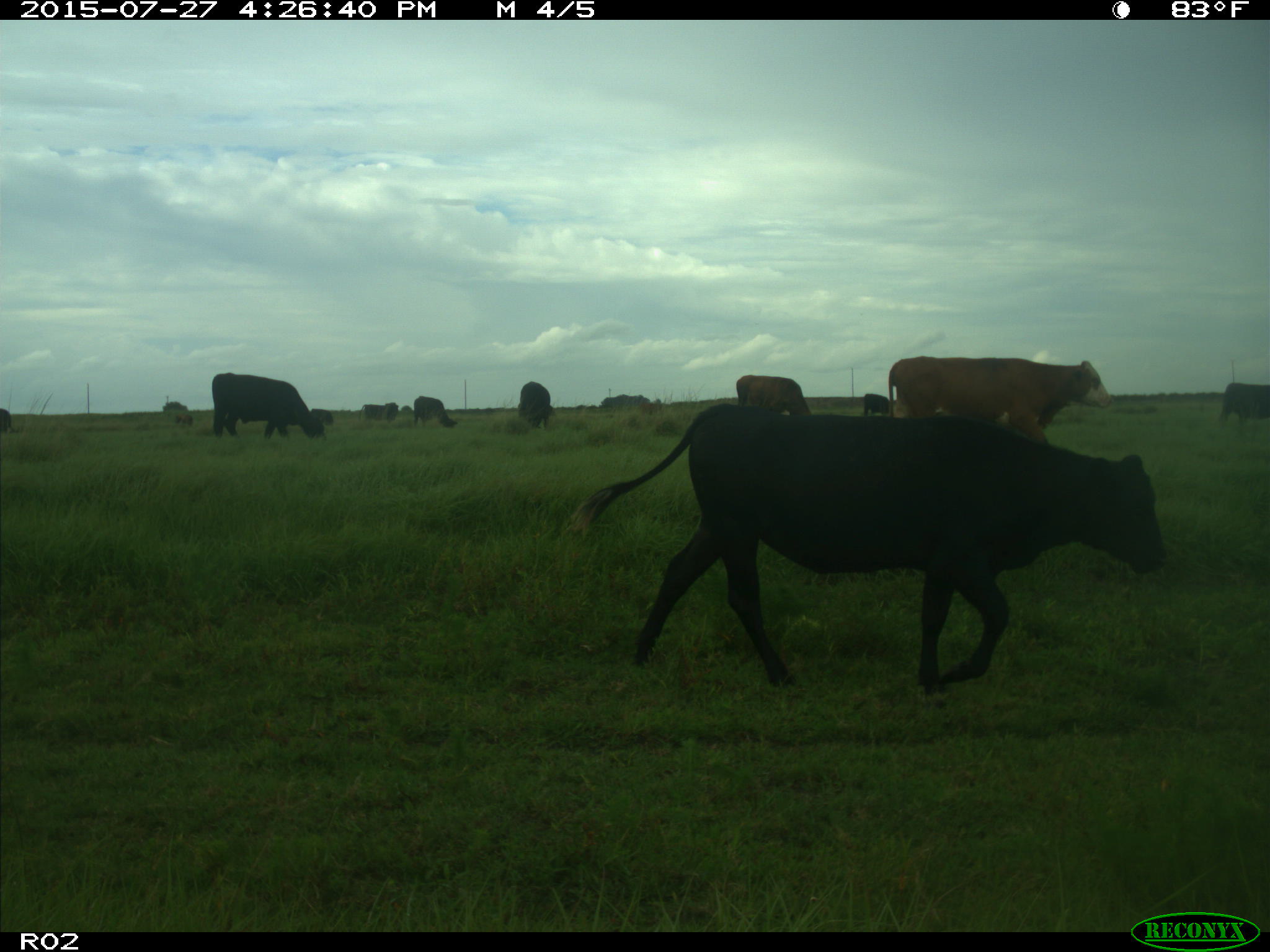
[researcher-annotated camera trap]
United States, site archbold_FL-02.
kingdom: Animalia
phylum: Chordata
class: Mammalia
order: Artiodactyla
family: Bovidae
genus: Bos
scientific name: Bos taurus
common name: domestic cow